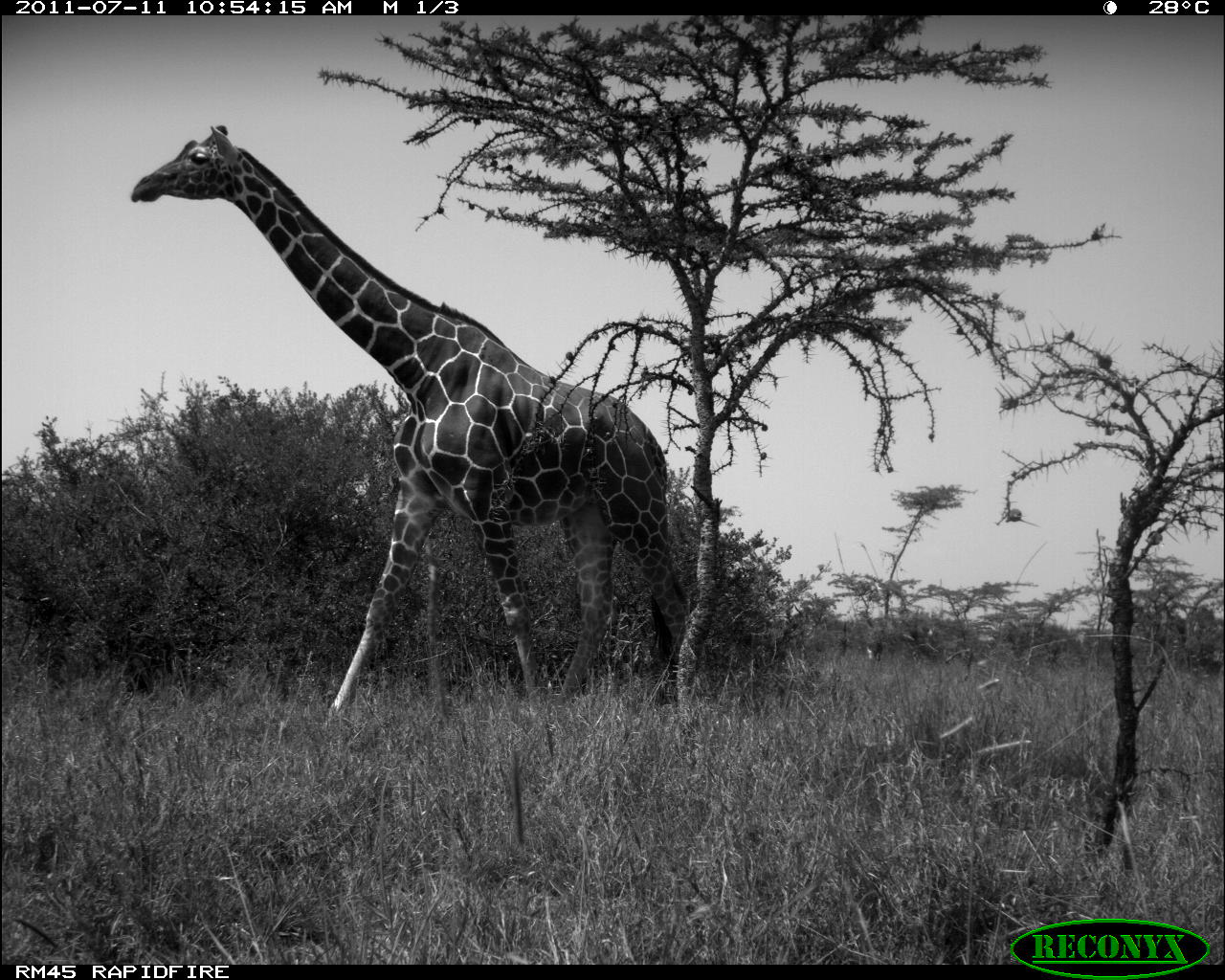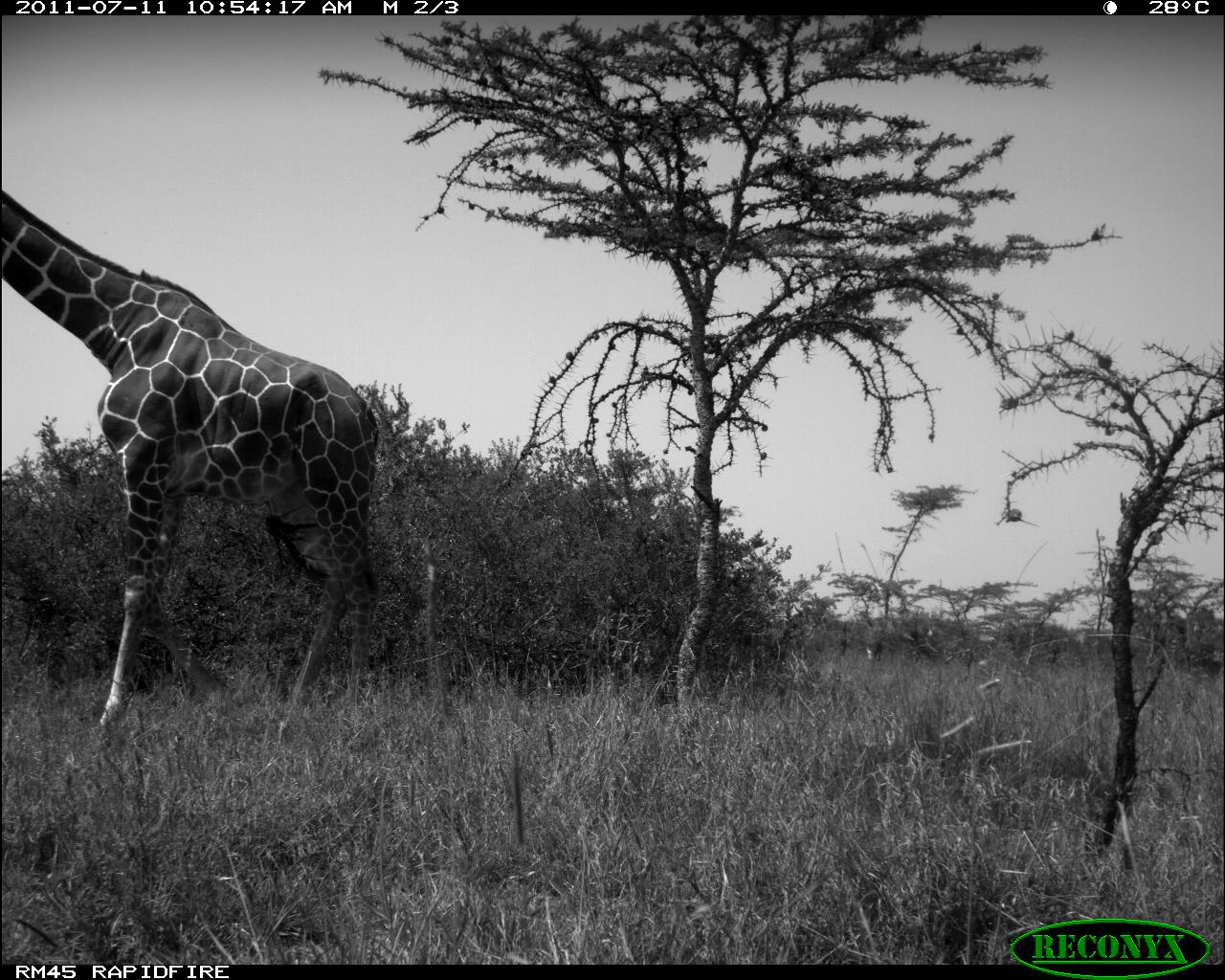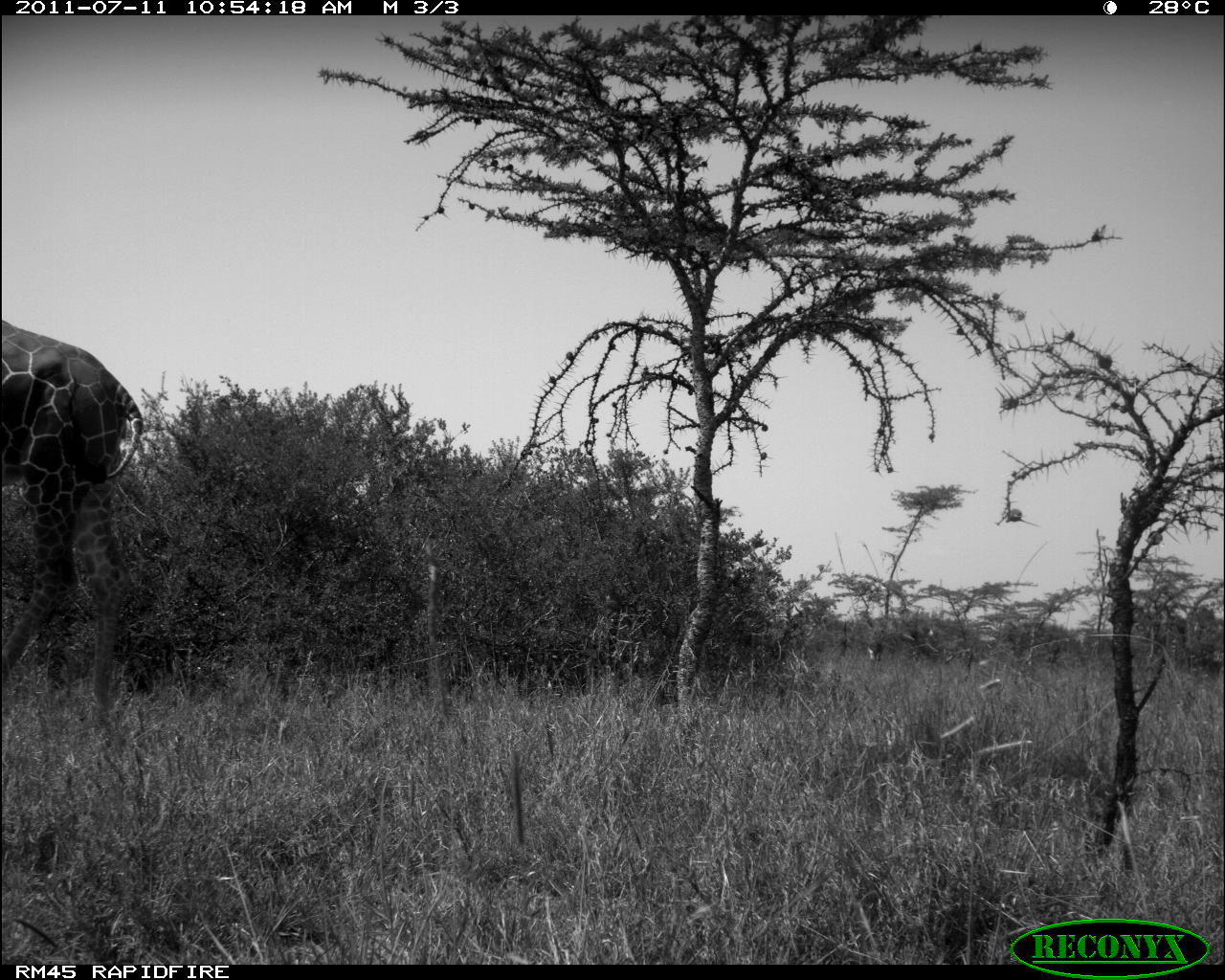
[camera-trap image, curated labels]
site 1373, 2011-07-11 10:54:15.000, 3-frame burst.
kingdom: Animalia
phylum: Chordata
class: Mammalia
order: Artiodactyla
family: Giraffidae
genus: Giraffa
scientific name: Giraffa camelopardalis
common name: giraffe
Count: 1.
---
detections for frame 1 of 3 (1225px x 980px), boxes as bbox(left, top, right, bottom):
giraffa camelopardalis: bbox(128, 116, 689, 719)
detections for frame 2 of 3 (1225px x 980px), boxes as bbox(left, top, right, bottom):
giraffa camelopardalis: bbox(0, 181, 386, 735)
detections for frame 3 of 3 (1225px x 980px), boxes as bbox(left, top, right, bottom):
giraffa camelopardalis: bbox(0, 309, 144, 719)